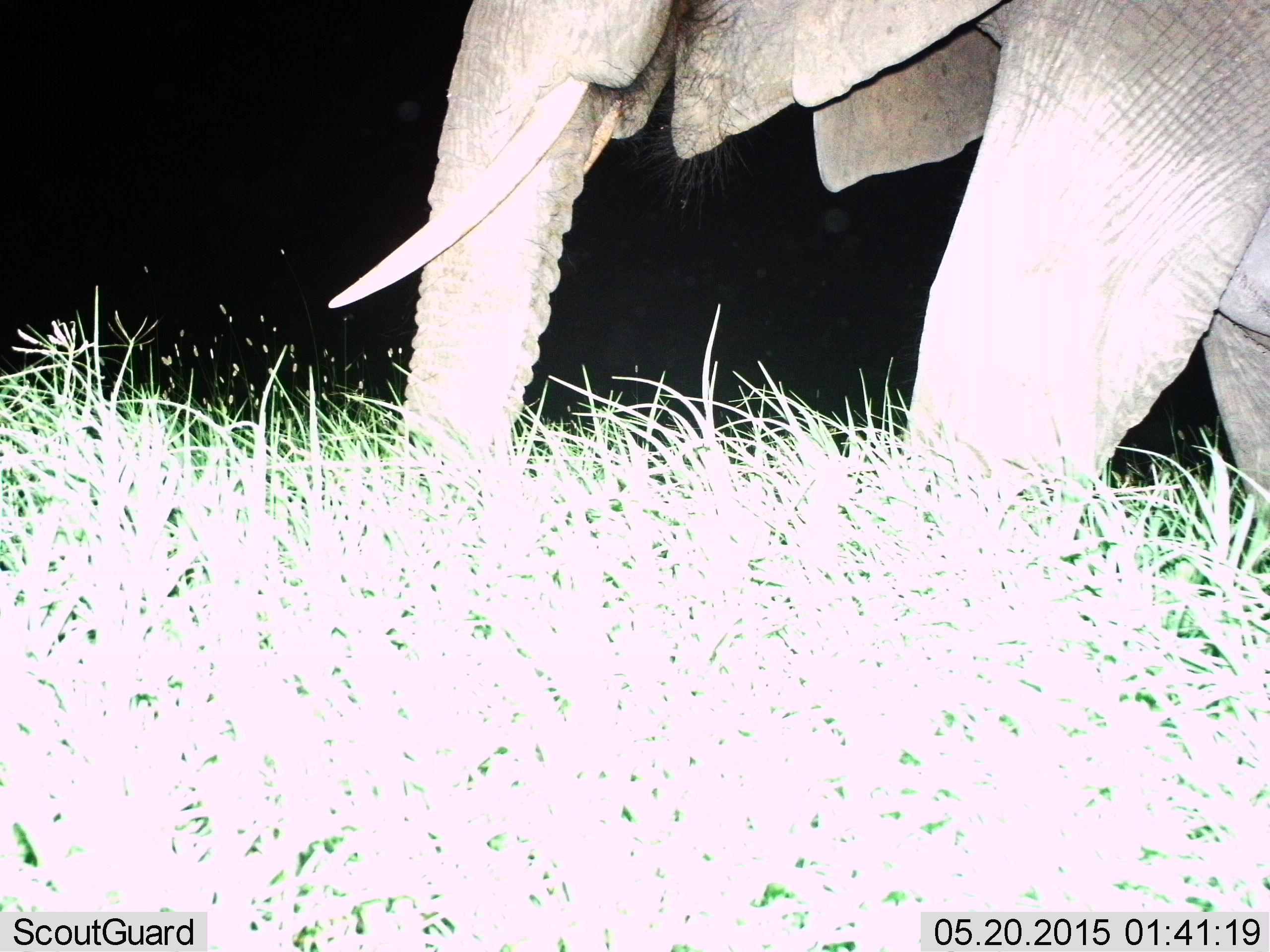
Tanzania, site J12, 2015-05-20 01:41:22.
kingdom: Animalia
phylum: Chordata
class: Mammalia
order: Proboscidea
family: Elephantidae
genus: Loxodonta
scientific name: Loxodonta africana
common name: african bush elephant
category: elephant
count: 1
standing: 60%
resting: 0%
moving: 70%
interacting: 0%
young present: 0%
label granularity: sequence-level